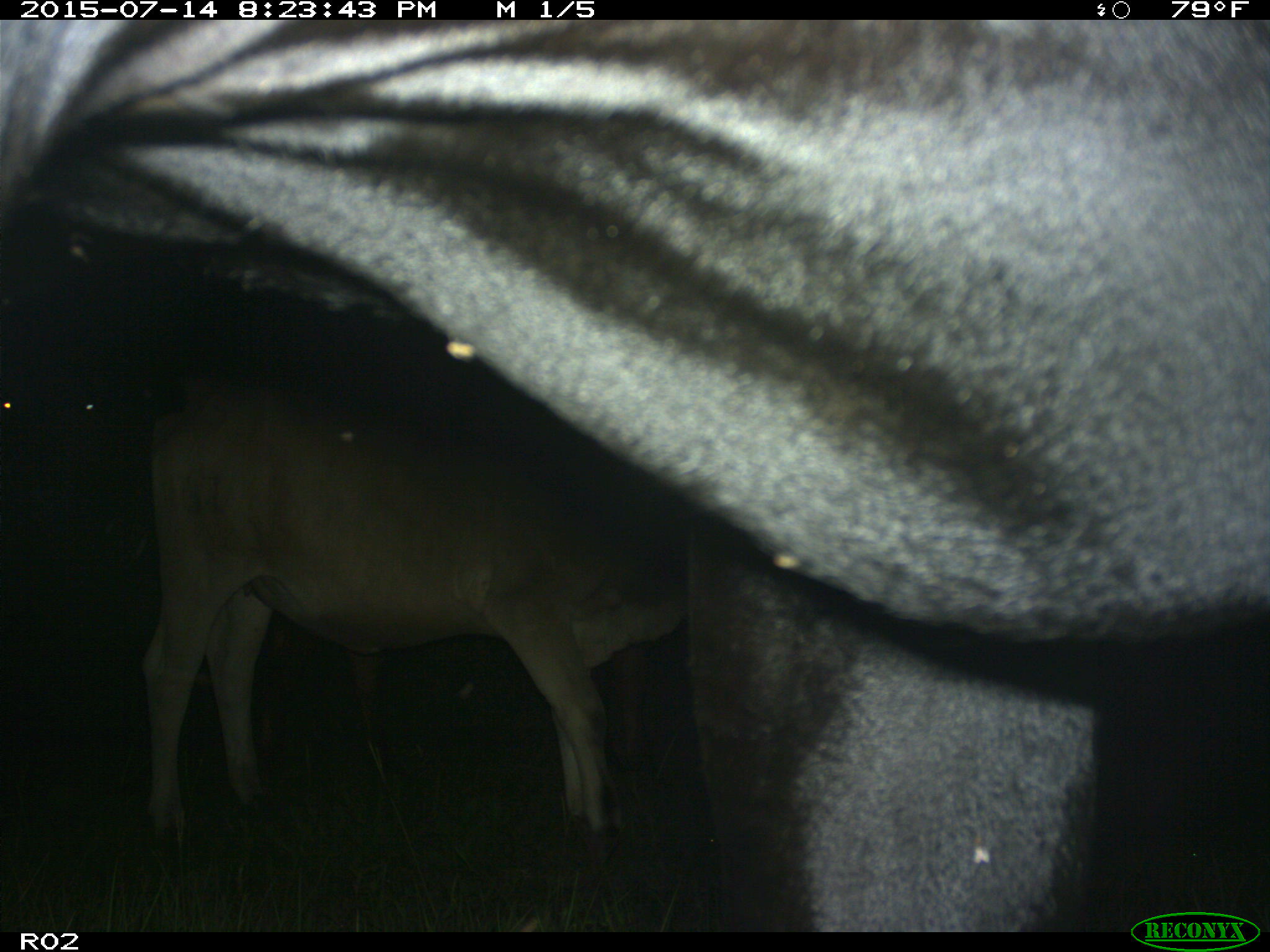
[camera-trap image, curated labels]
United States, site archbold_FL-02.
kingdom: Animalia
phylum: Chordata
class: Mammalia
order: Artiodactyla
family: Bovidae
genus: Bos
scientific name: Bos taurus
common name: domestic cow